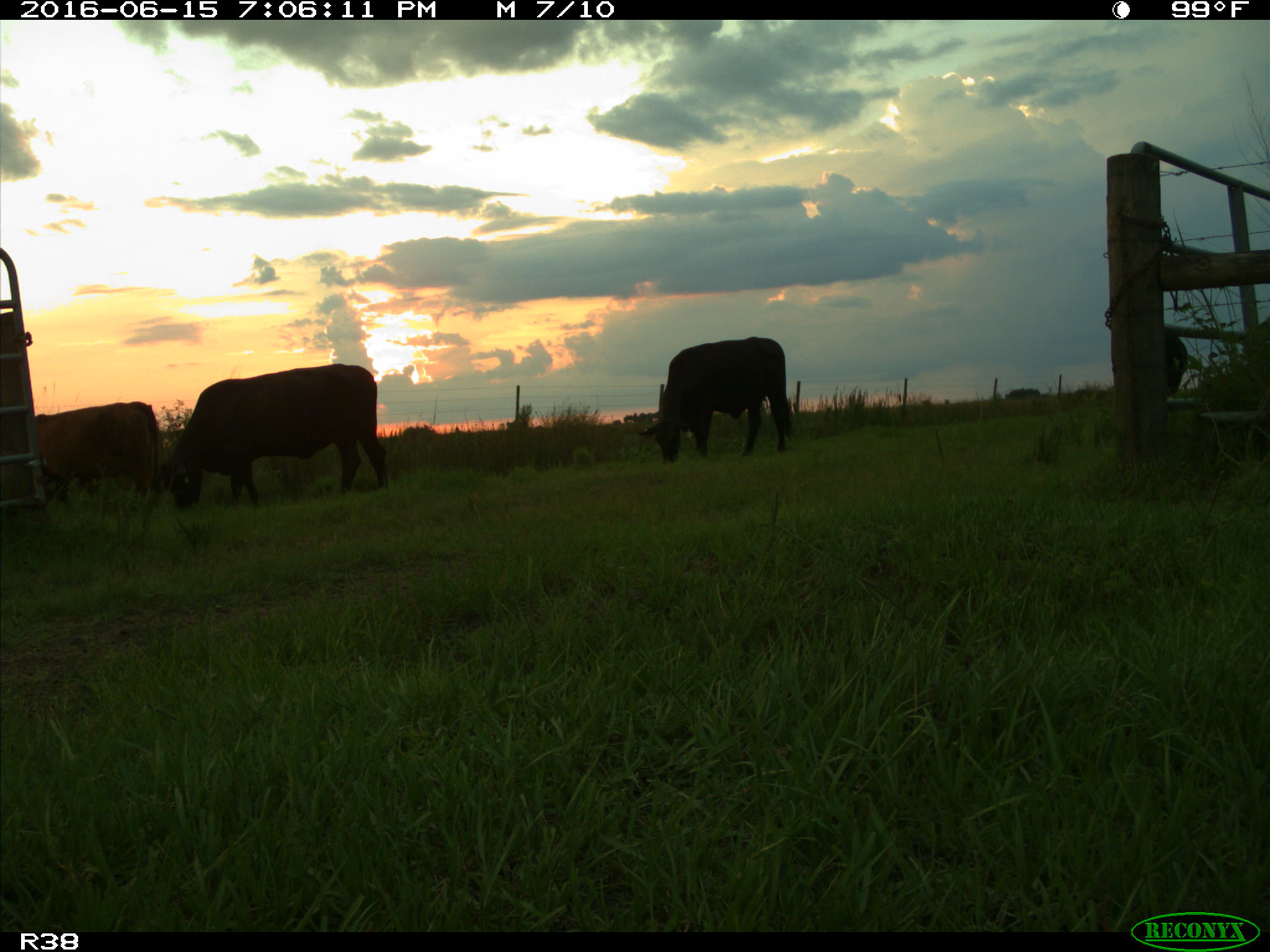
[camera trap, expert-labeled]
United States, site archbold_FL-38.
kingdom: Animalia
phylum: Chordata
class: Mammalia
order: Artiodactyla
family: Bovidae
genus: Bos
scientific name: Bos taurus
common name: domestic cow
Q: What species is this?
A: Bos taurus (domestic cow).